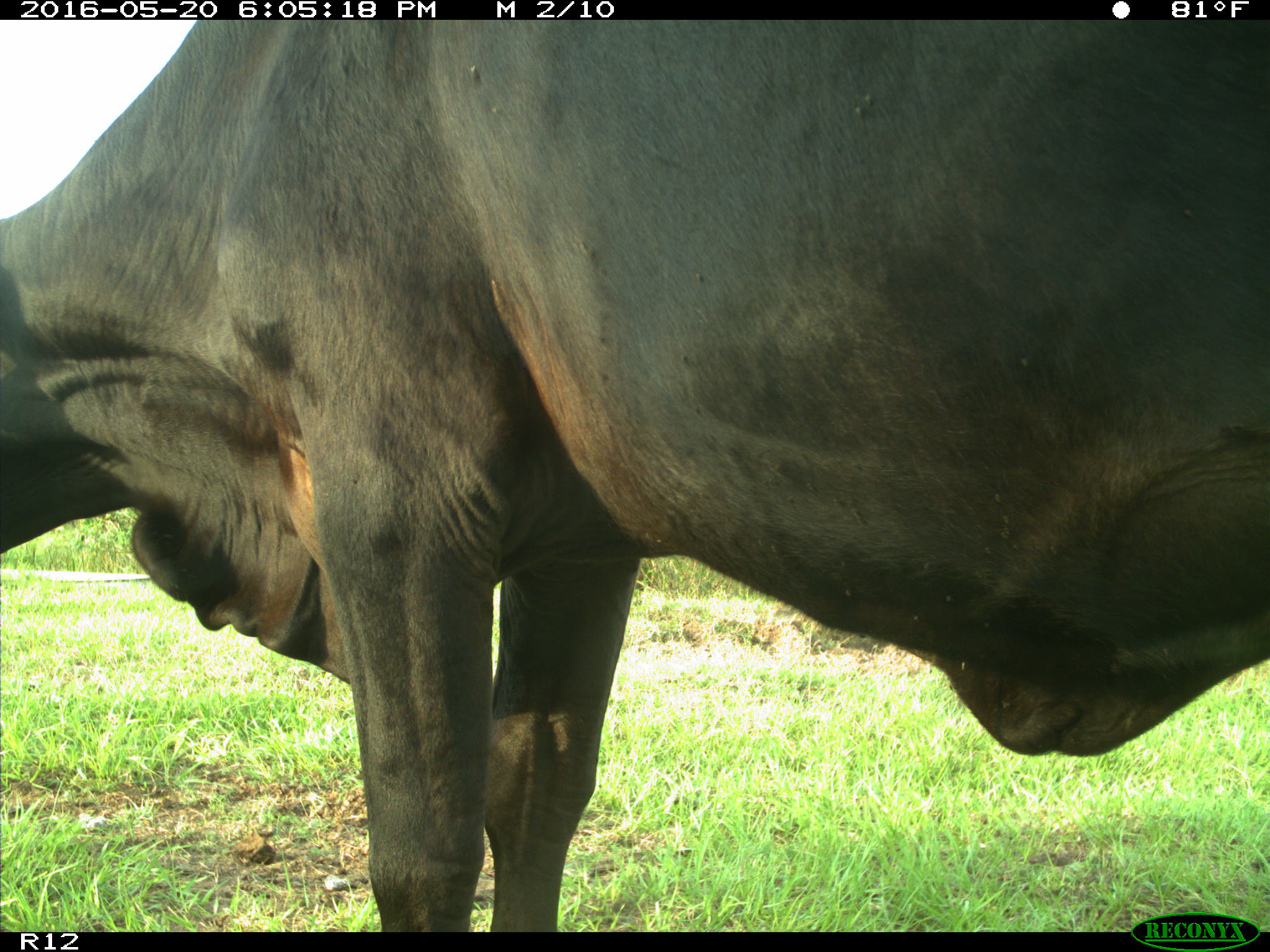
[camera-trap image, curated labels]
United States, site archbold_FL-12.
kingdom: Animalia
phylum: Chordata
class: Mammalia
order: Artiodactyla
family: Bovidae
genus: Bos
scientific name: Bos taurus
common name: domestic cow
Bos taurus (domestic cow).